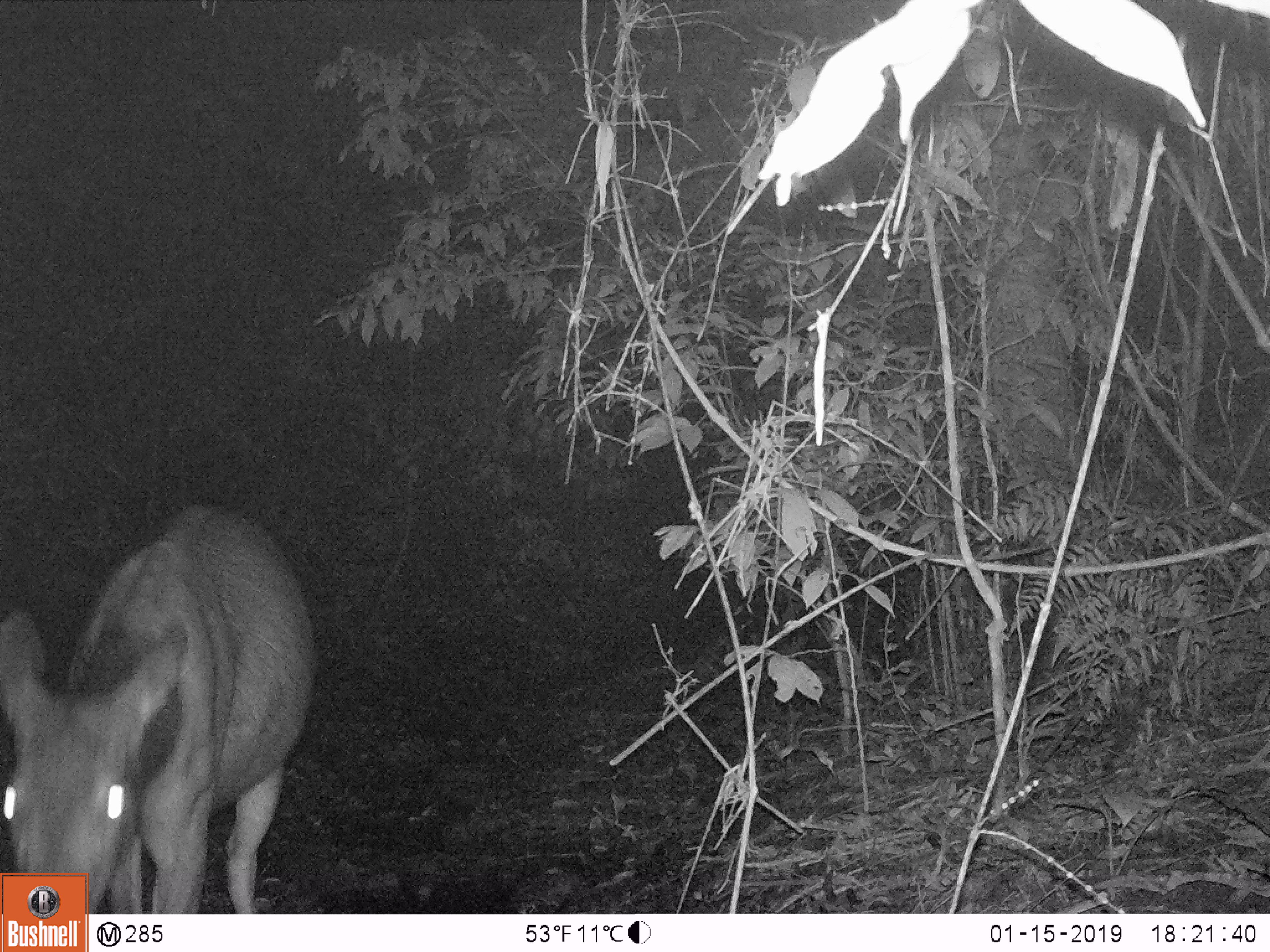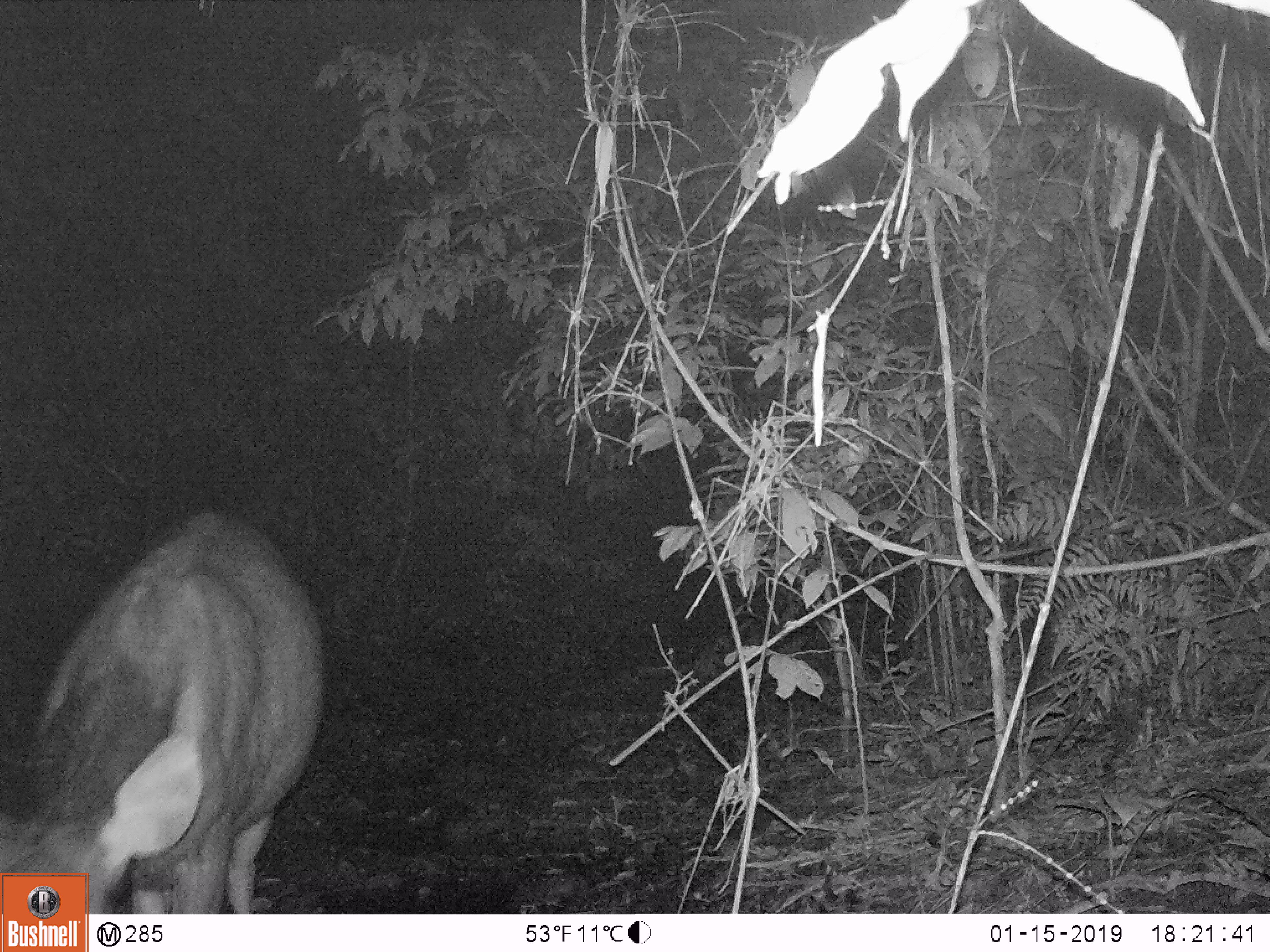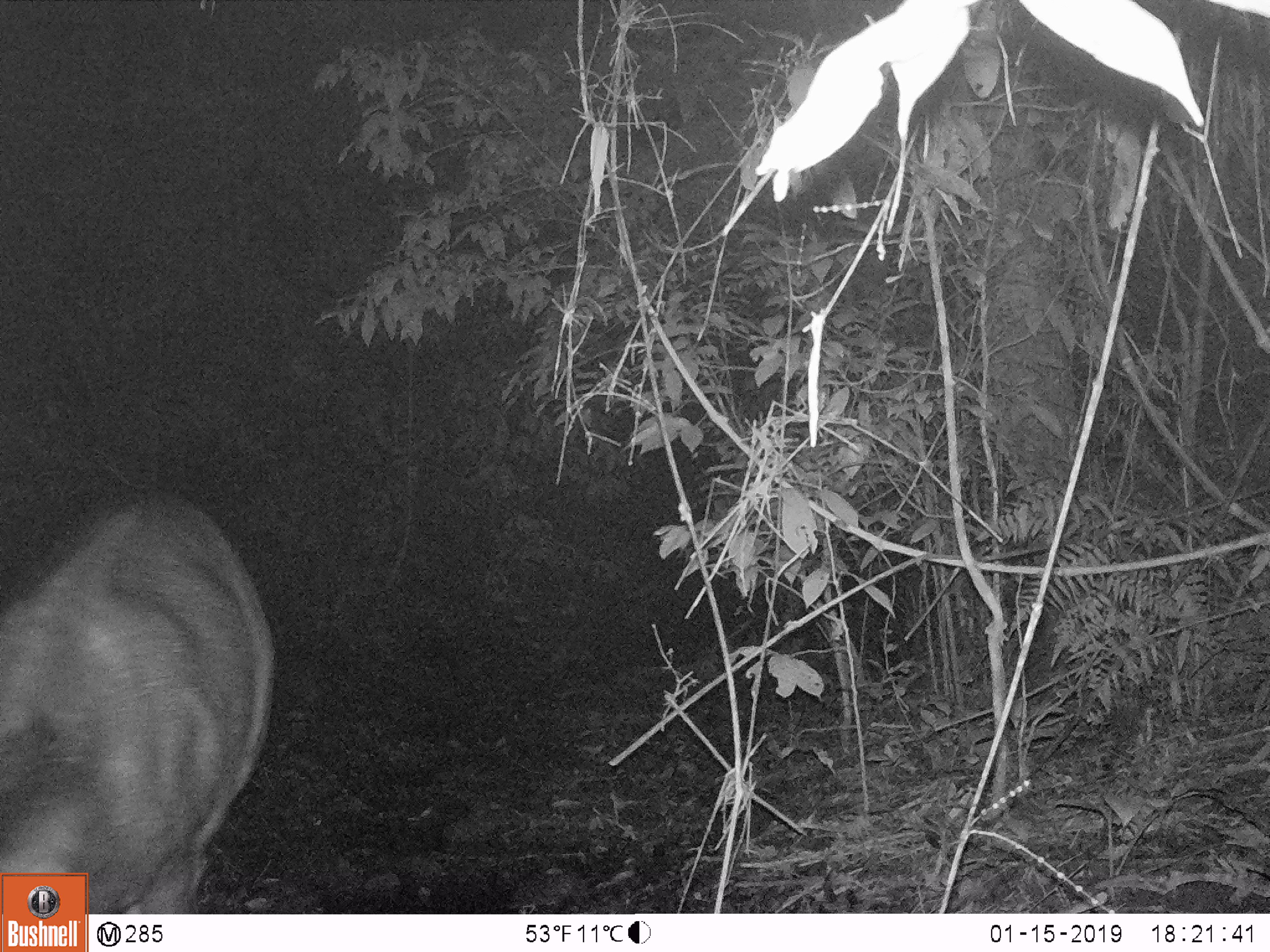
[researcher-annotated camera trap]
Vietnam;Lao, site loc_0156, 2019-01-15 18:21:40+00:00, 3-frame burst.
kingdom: Animalia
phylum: Chordata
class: Mammalia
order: Artiodactyla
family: Cervidae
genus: Rusa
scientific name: Rusa unicolor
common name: sambar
Sambar (Rusa unicolor). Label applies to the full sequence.